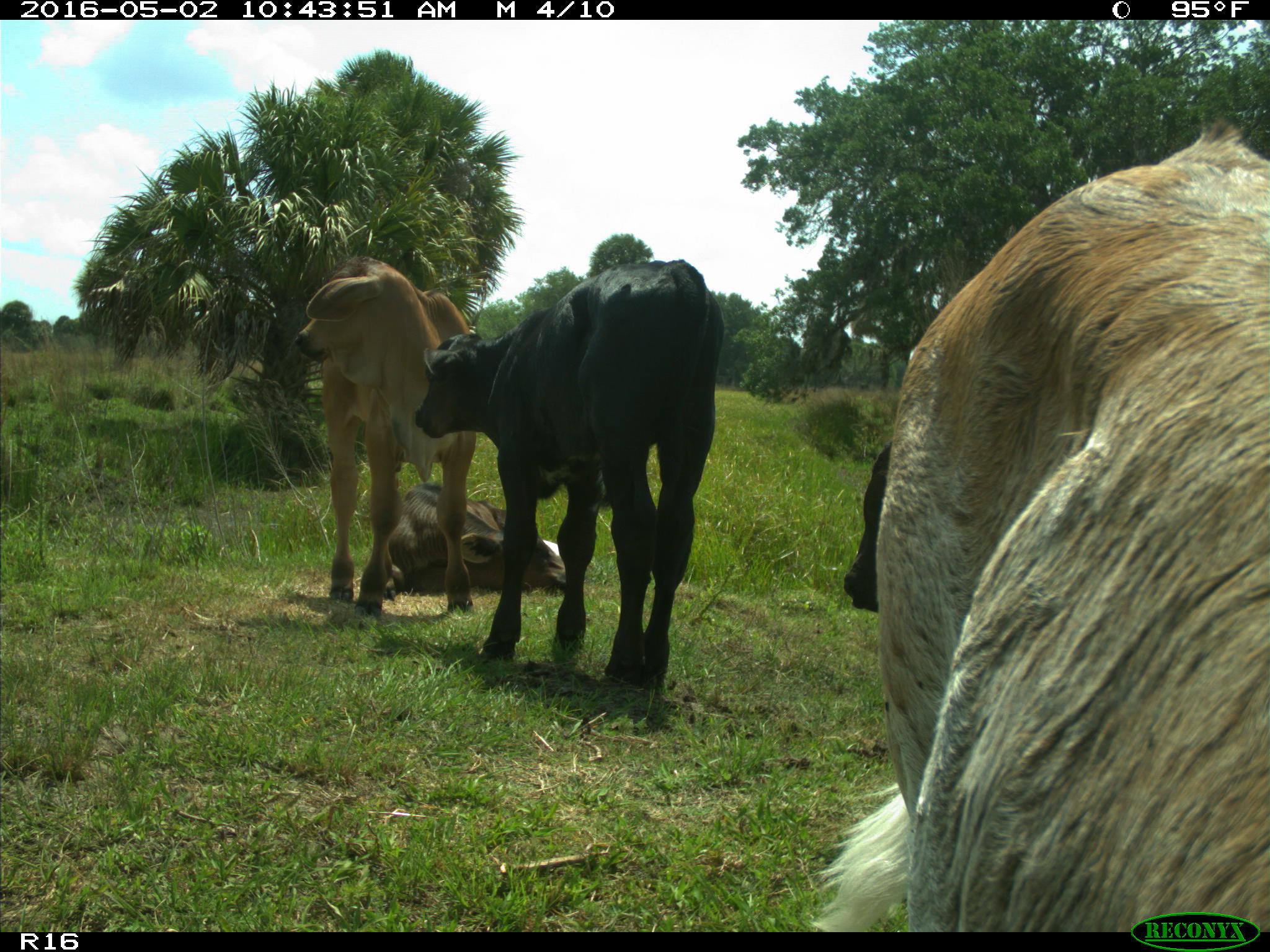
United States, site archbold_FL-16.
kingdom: Animalia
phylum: Chordata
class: Mammalia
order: Artiodactyla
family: Bovidae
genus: Bos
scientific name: Bos taurus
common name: domestic cow